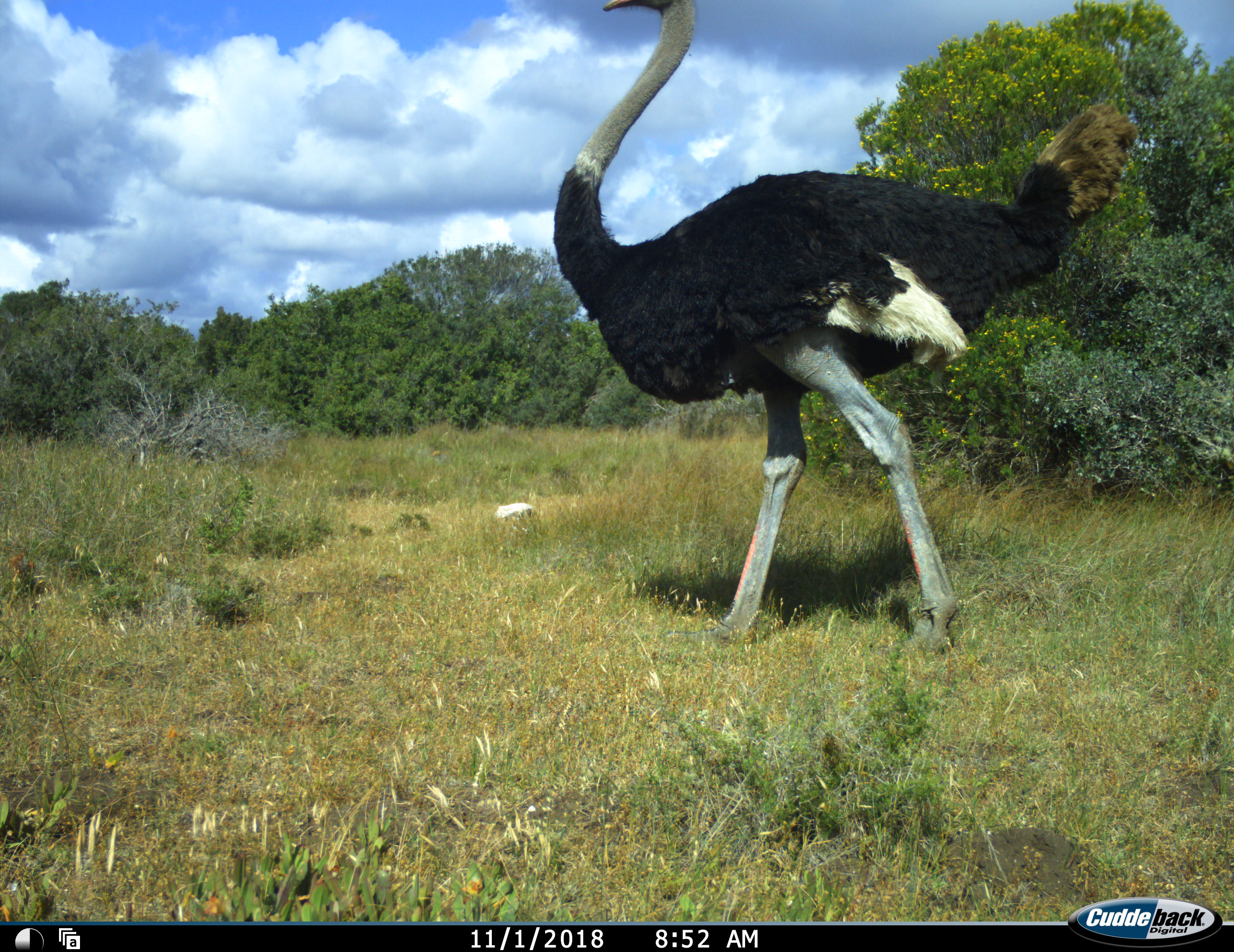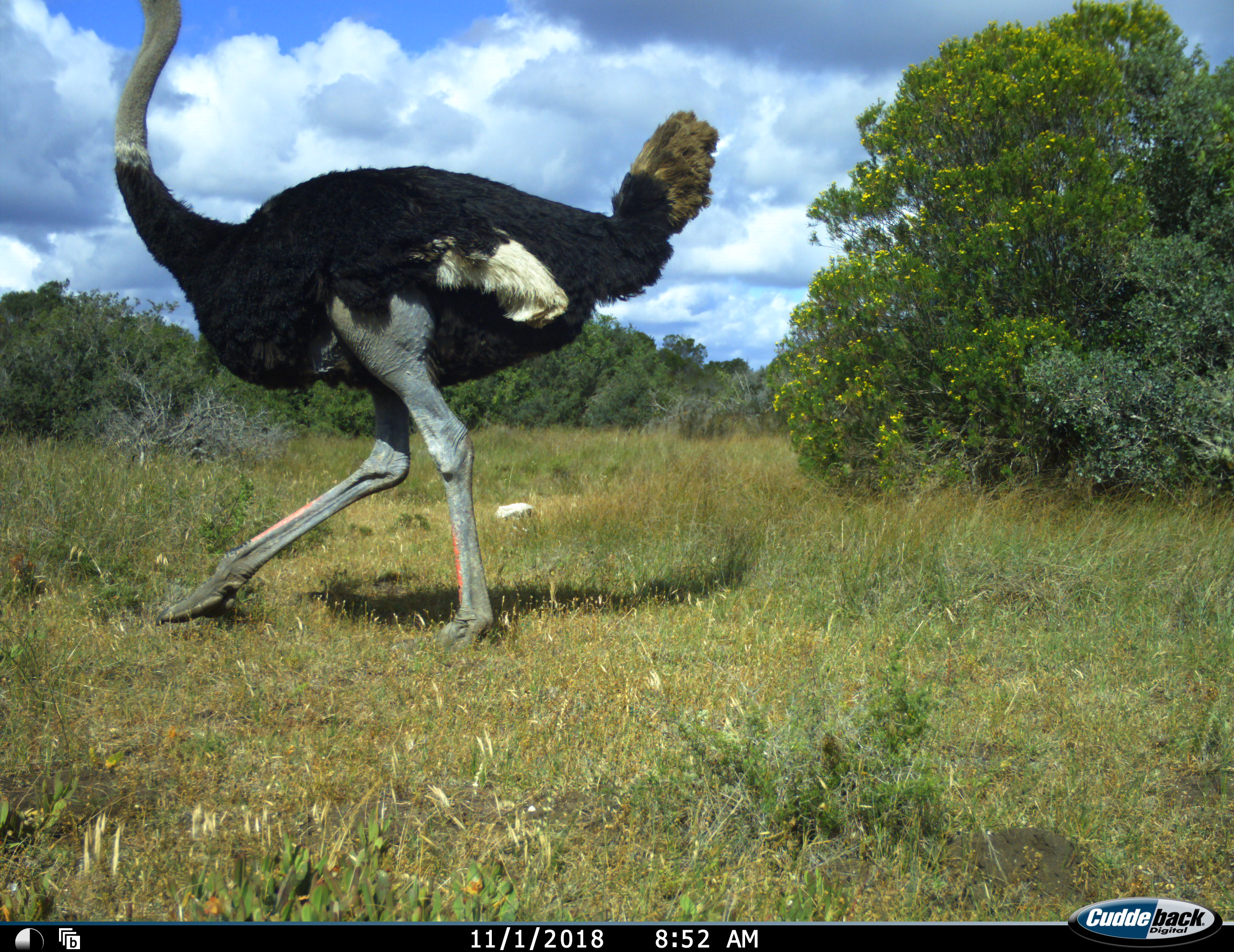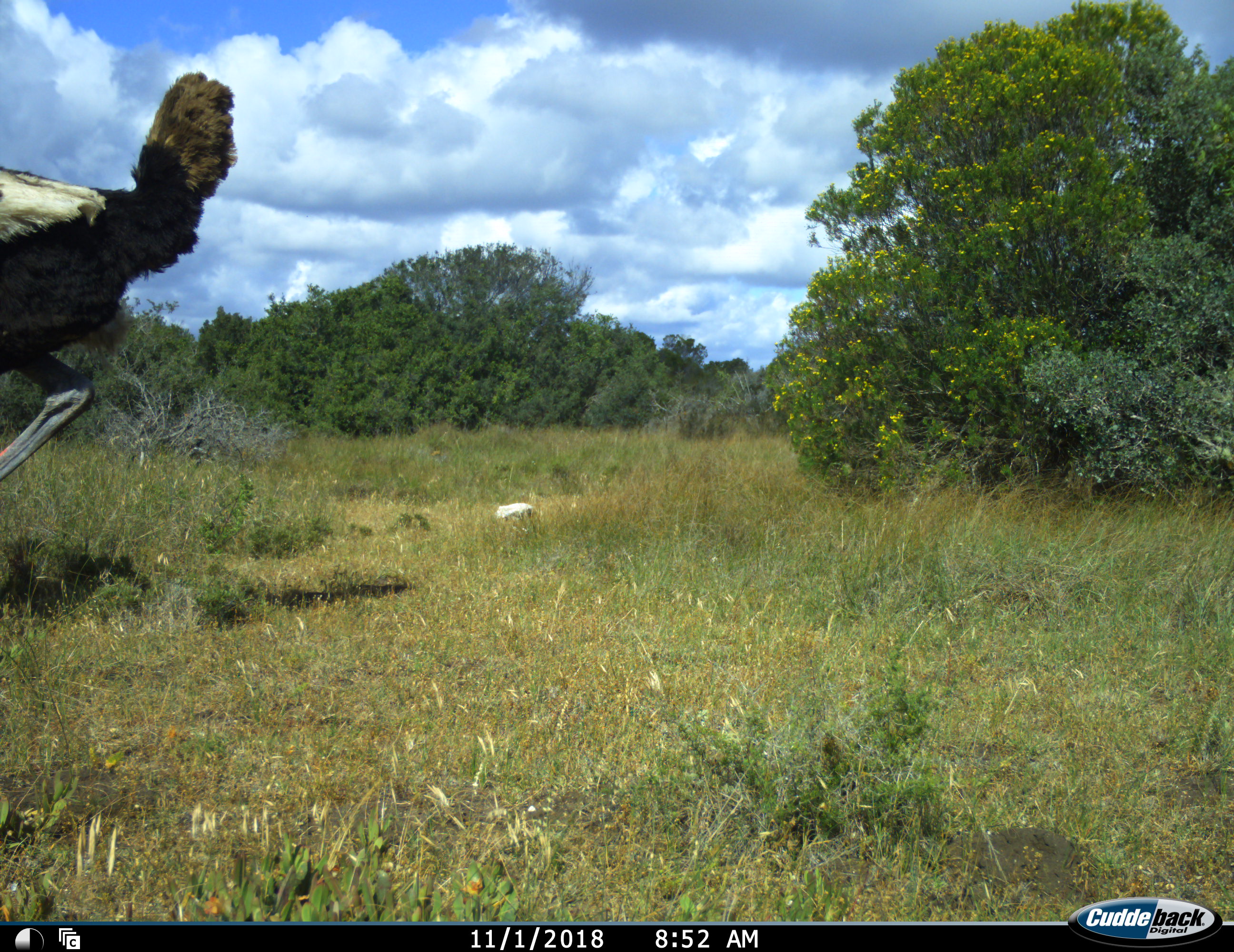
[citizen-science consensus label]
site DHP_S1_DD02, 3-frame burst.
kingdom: Animalia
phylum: Chordata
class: Aves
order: Struthioniformes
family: Struthionidae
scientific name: Struthionidae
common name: ostrich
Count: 1.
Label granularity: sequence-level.